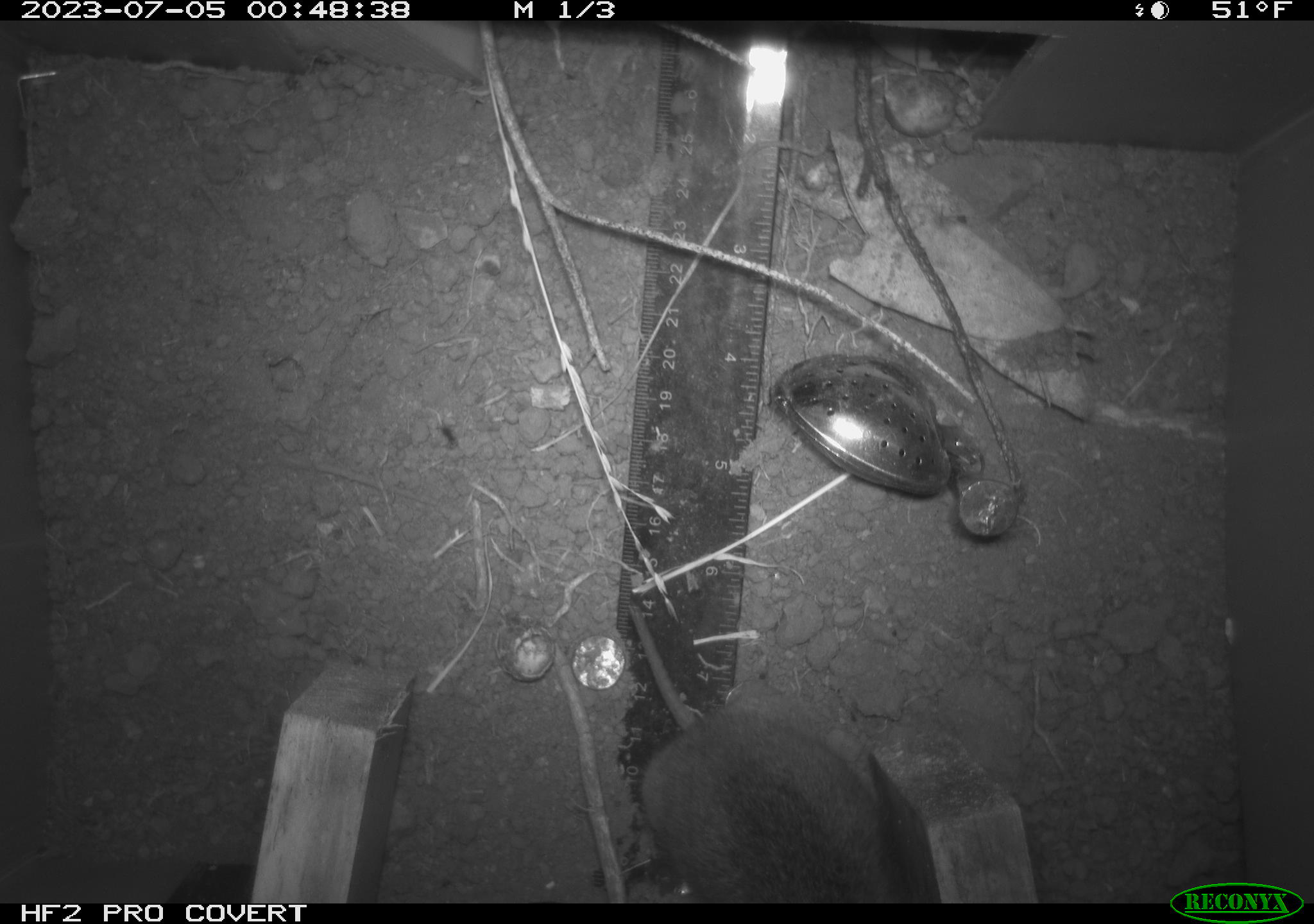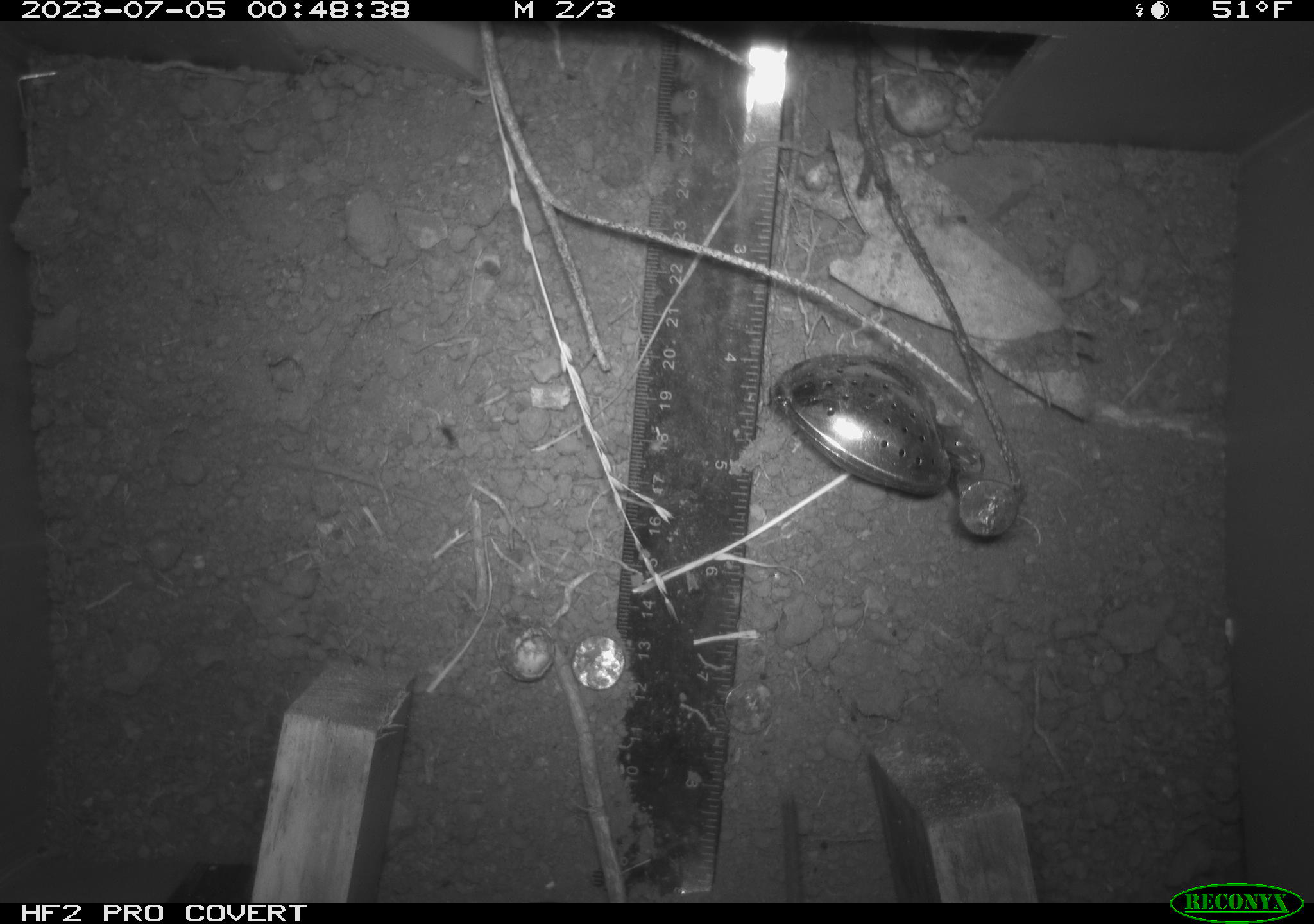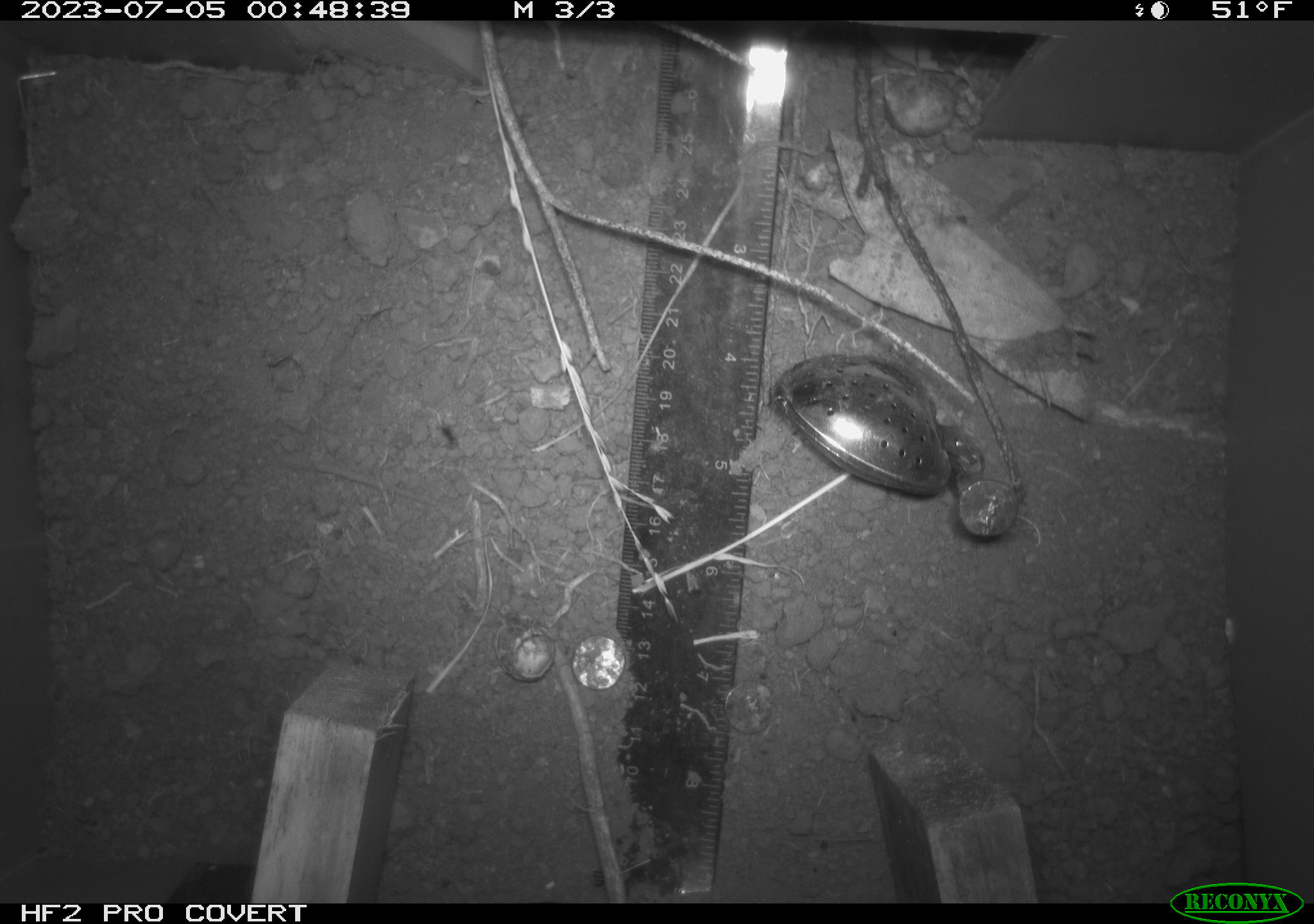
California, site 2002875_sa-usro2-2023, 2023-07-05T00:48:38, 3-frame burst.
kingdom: Animalia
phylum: Chordata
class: Mammalia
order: Rodentia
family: Cricetidae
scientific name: Arvicolinae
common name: voles, lemmings, and muskrats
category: arvicolinae subfamily